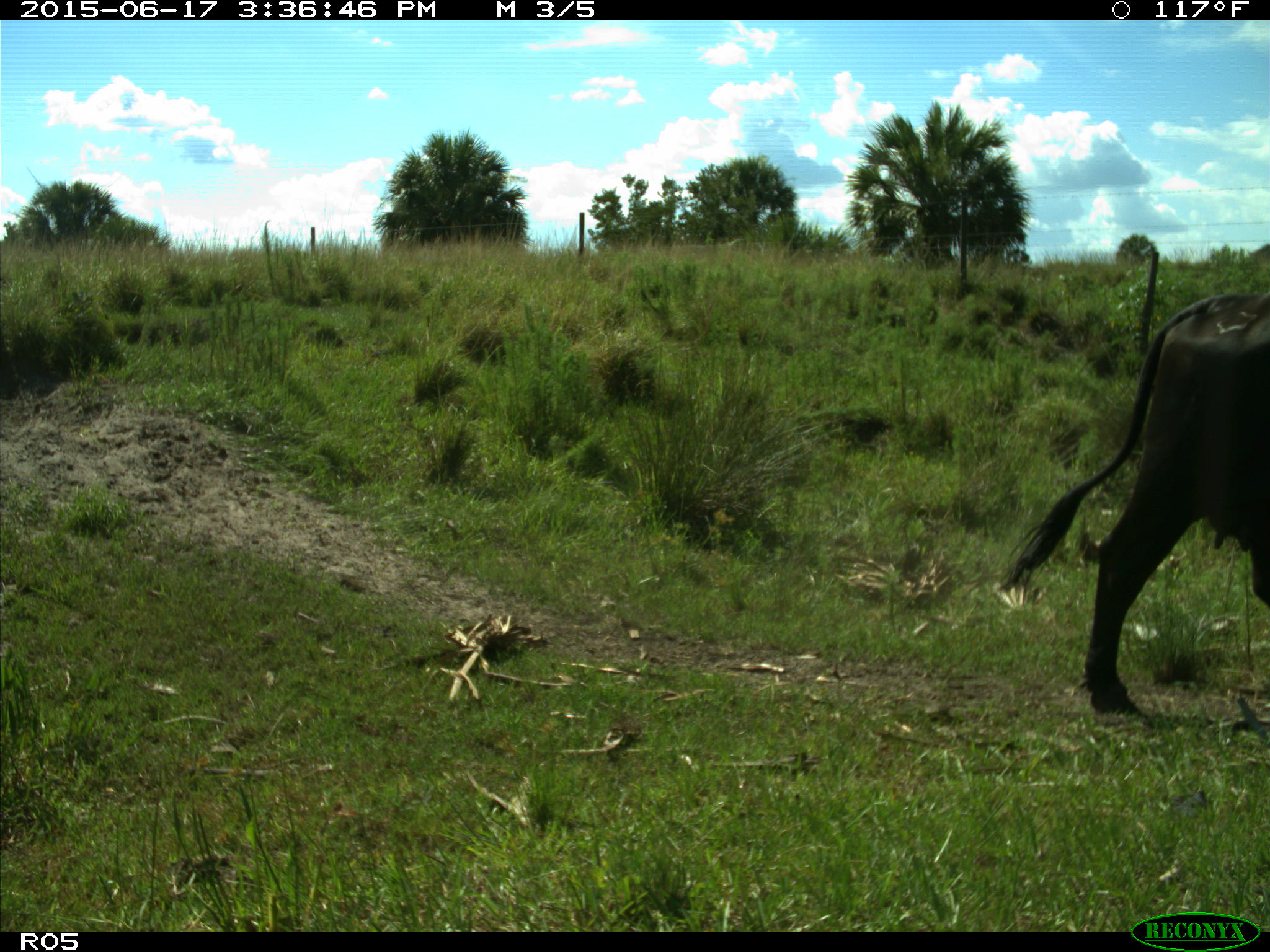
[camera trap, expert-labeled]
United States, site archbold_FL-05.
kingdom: Animalia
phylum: Chordata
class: Mammalia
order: Artiodactyla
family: Bovidae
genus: Bos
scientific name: Bos taurus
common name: domestic cow